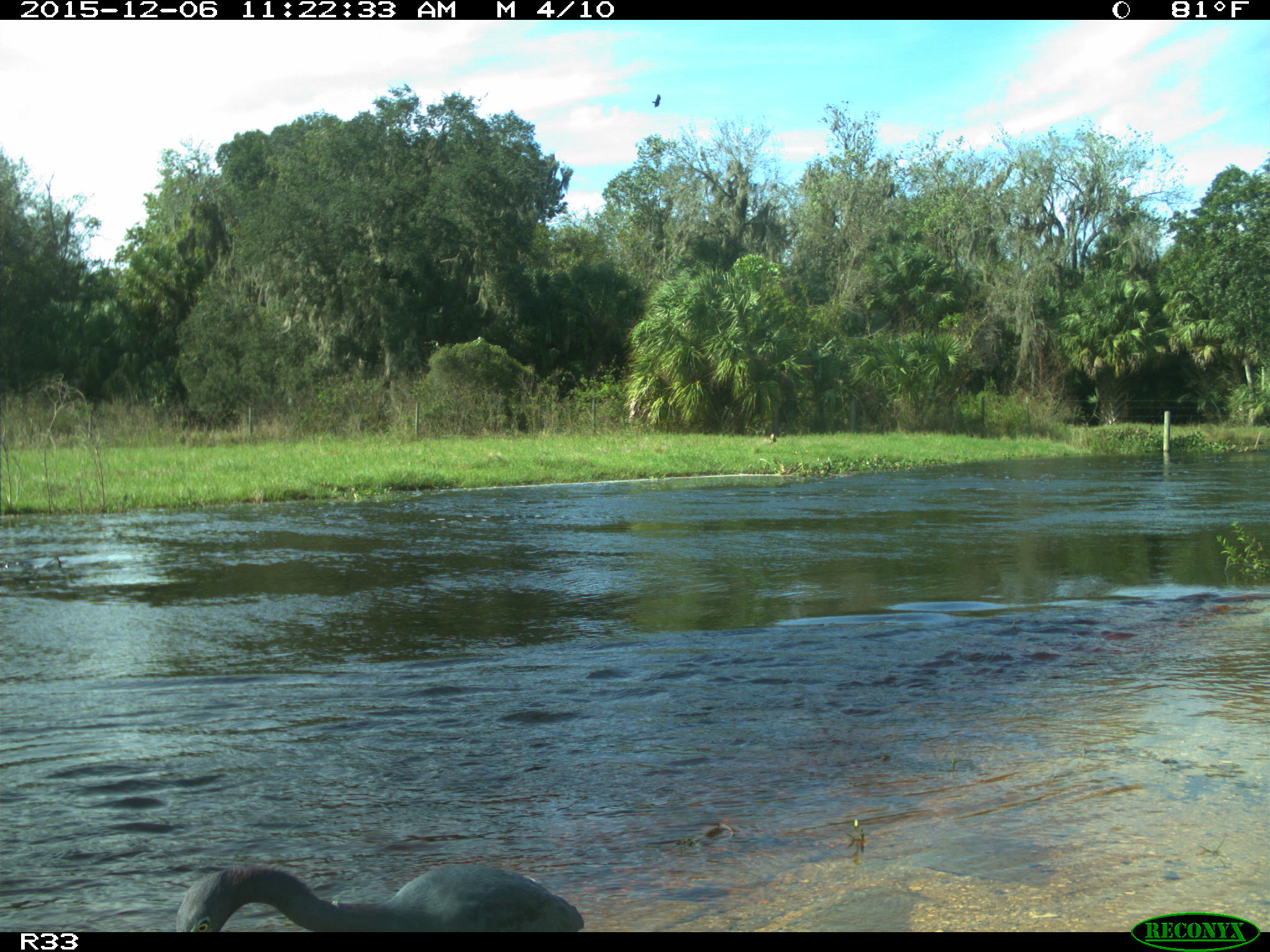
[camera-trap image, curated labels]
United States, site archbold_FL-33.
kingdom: Animalia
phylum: Chordata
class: Aves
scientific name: Aves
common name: birds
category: unidentified bird